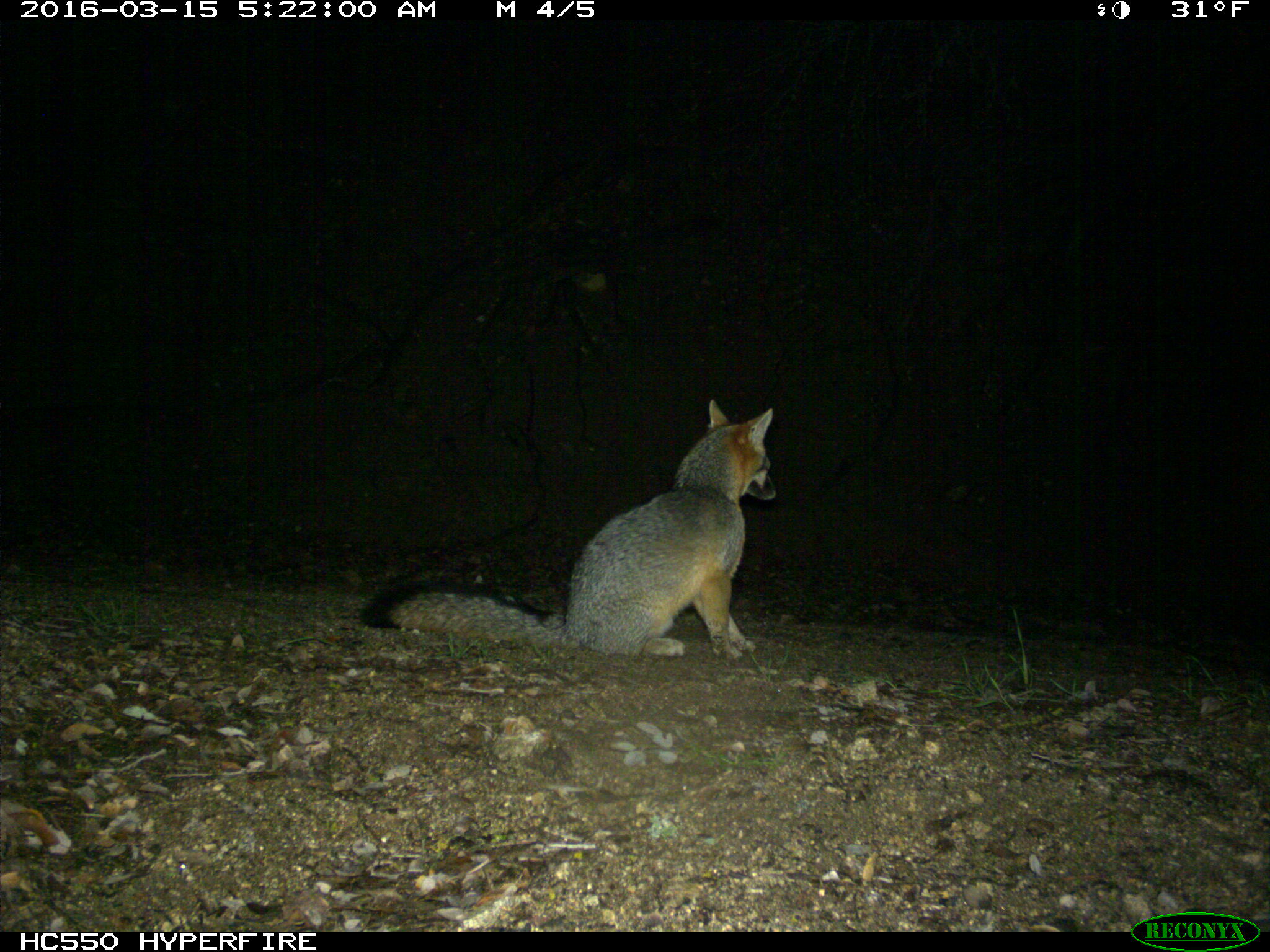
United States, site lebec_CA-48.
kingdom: Animalia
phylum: Chordata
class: Mammalia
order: Carnivora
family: Canidae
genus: Urocyon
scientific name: Urocyon cinereoargenteus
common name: gray fox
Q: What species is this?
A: Urocyon cinereoargenteus (gray fox).